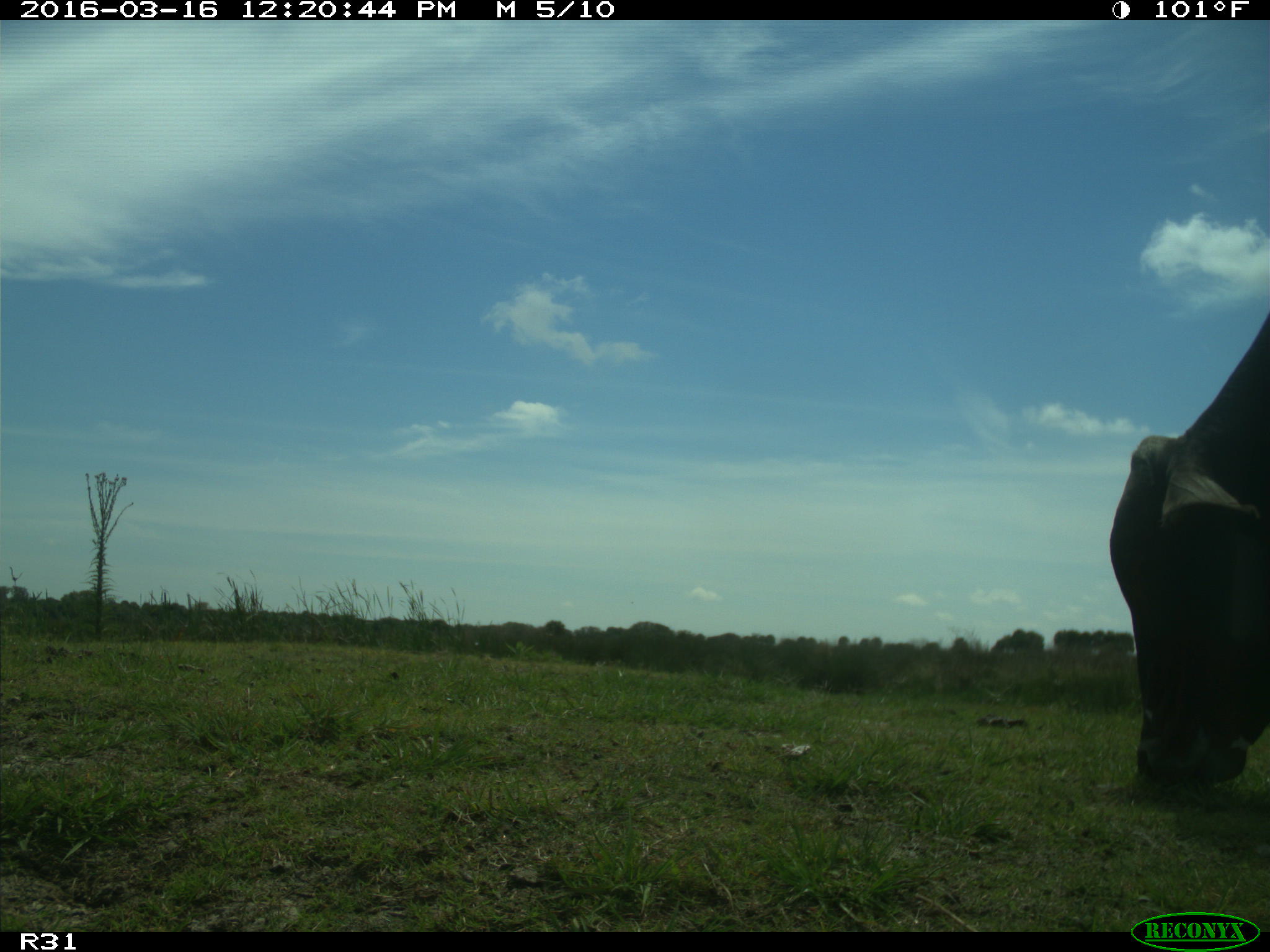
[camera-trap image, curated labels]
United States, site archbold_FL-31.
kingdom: Animalia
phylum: Chordata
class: Mammalia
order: Artiodactyla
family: Bovidae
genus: Bos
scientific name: Bos taurus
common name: domestic cow